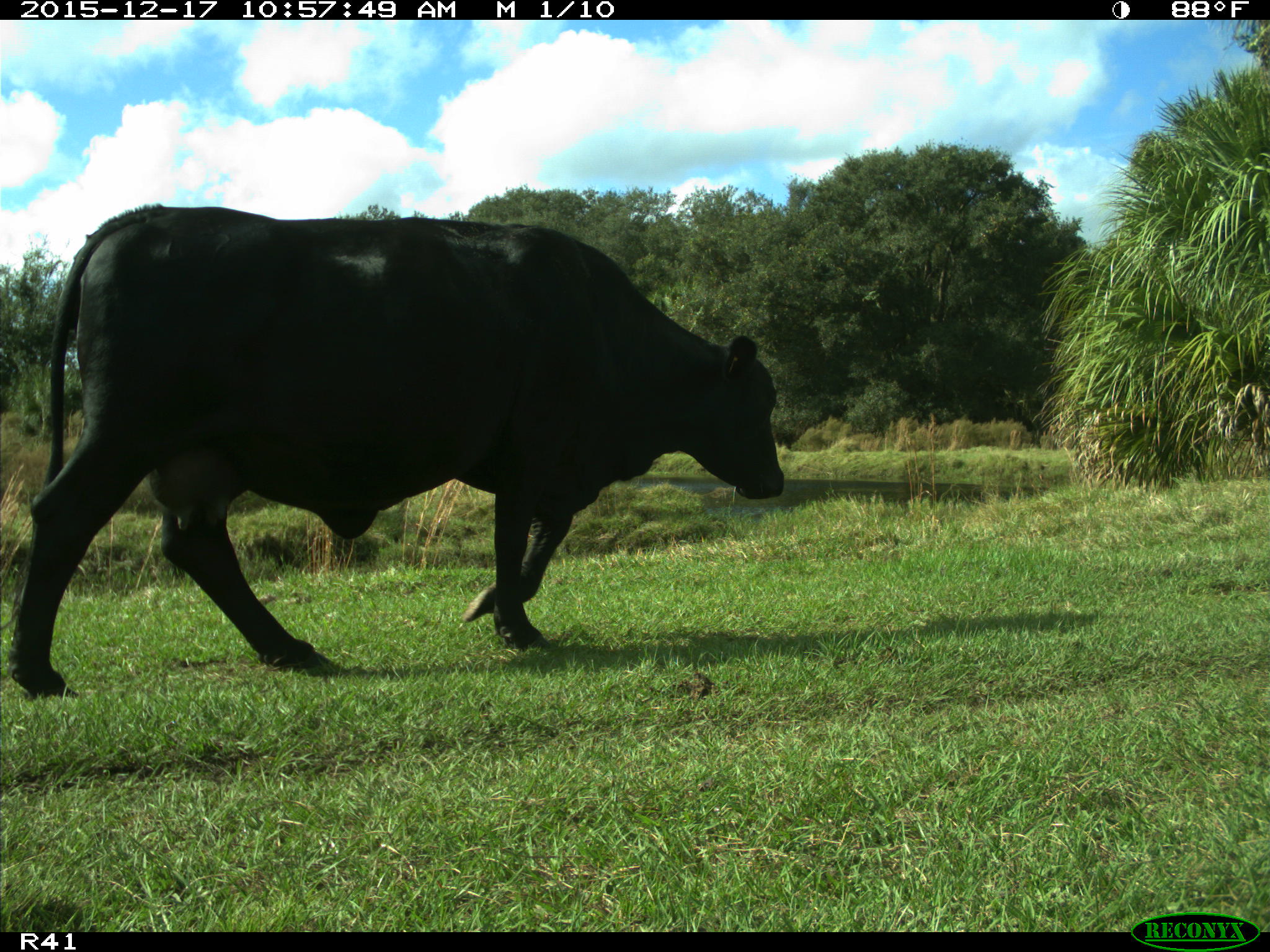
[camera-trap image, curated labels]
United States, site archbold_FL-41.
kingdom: Animalia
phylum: Chordata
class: Mammalia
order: Artiodactyla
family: Bovidae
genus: Bos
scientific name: Bos taurus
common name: domestic cow